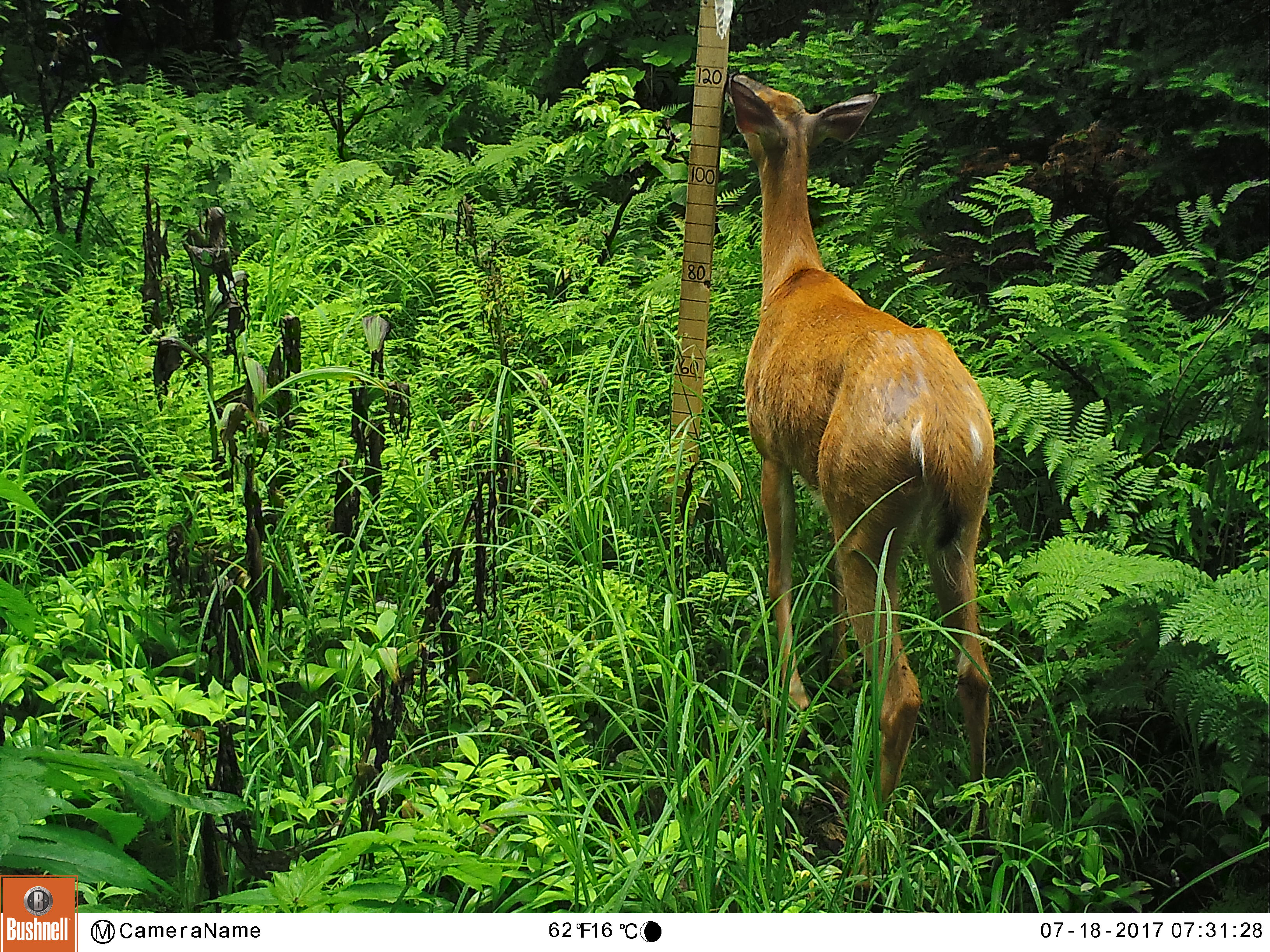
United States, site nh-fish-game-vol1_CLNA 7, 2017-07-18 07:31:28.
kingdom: Animalia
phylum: Chordata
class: Mammalia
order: Artiodactyla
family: Cervidae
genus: Odocoileus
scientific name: Odocoileus virginianus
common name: white-tailed deer